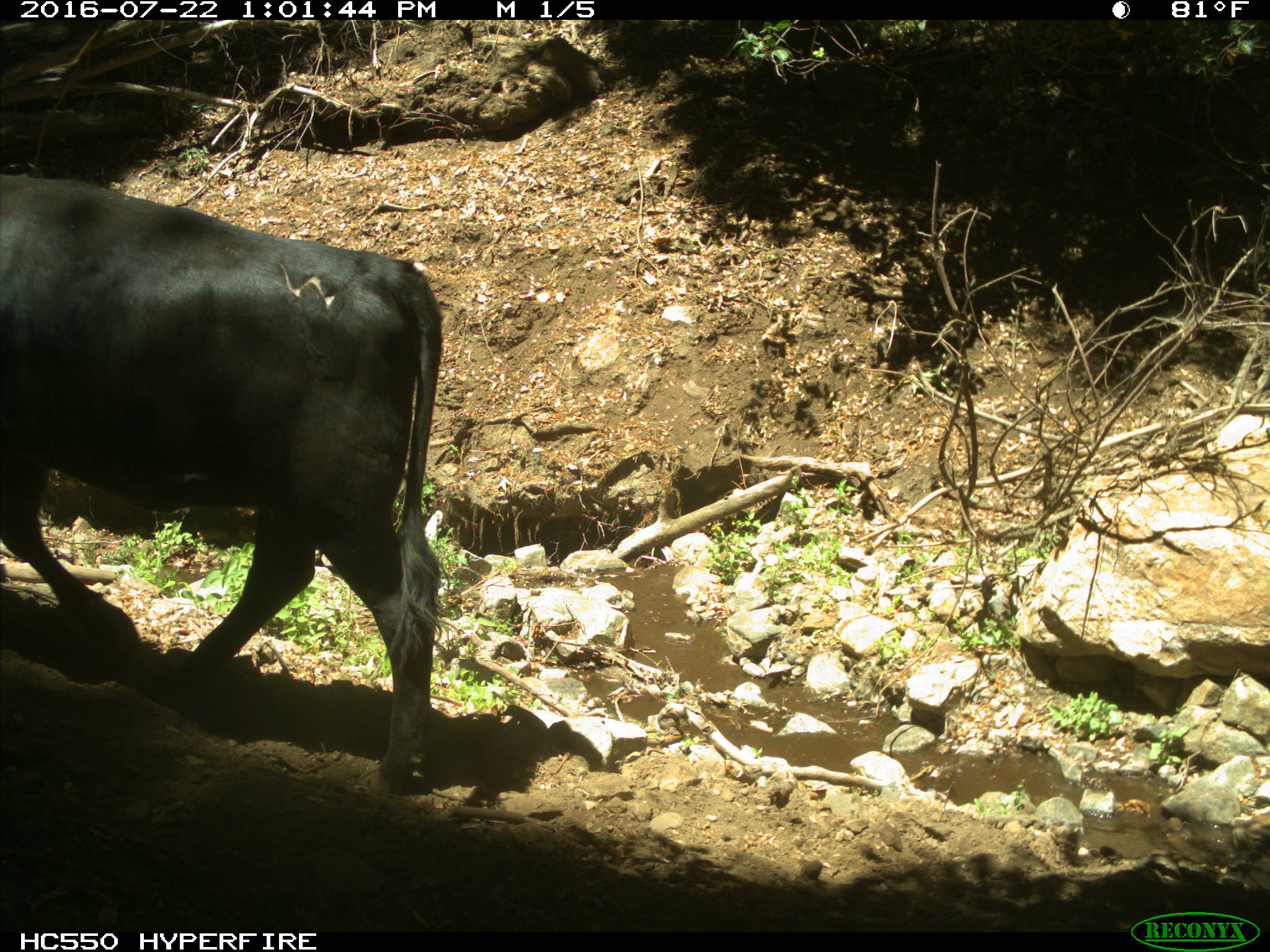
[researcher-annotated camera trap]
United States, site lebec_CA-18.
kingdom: Animalia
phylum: Chordata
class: Mammalia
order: Artiodactyla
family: Bovidae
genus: Bos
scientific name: Bos taurus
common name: domestic cow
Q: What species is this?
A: Bos taurus (domestic cow).